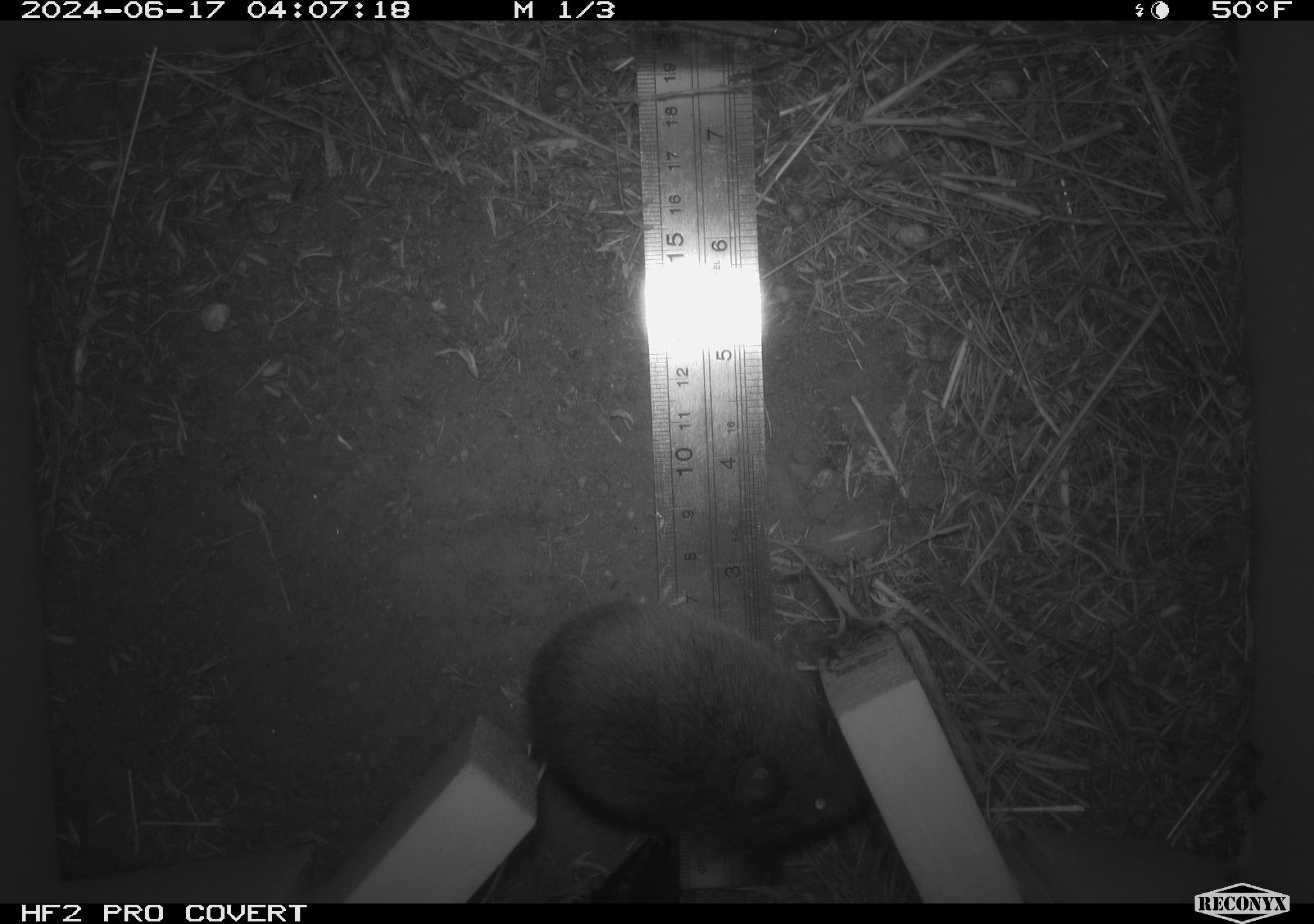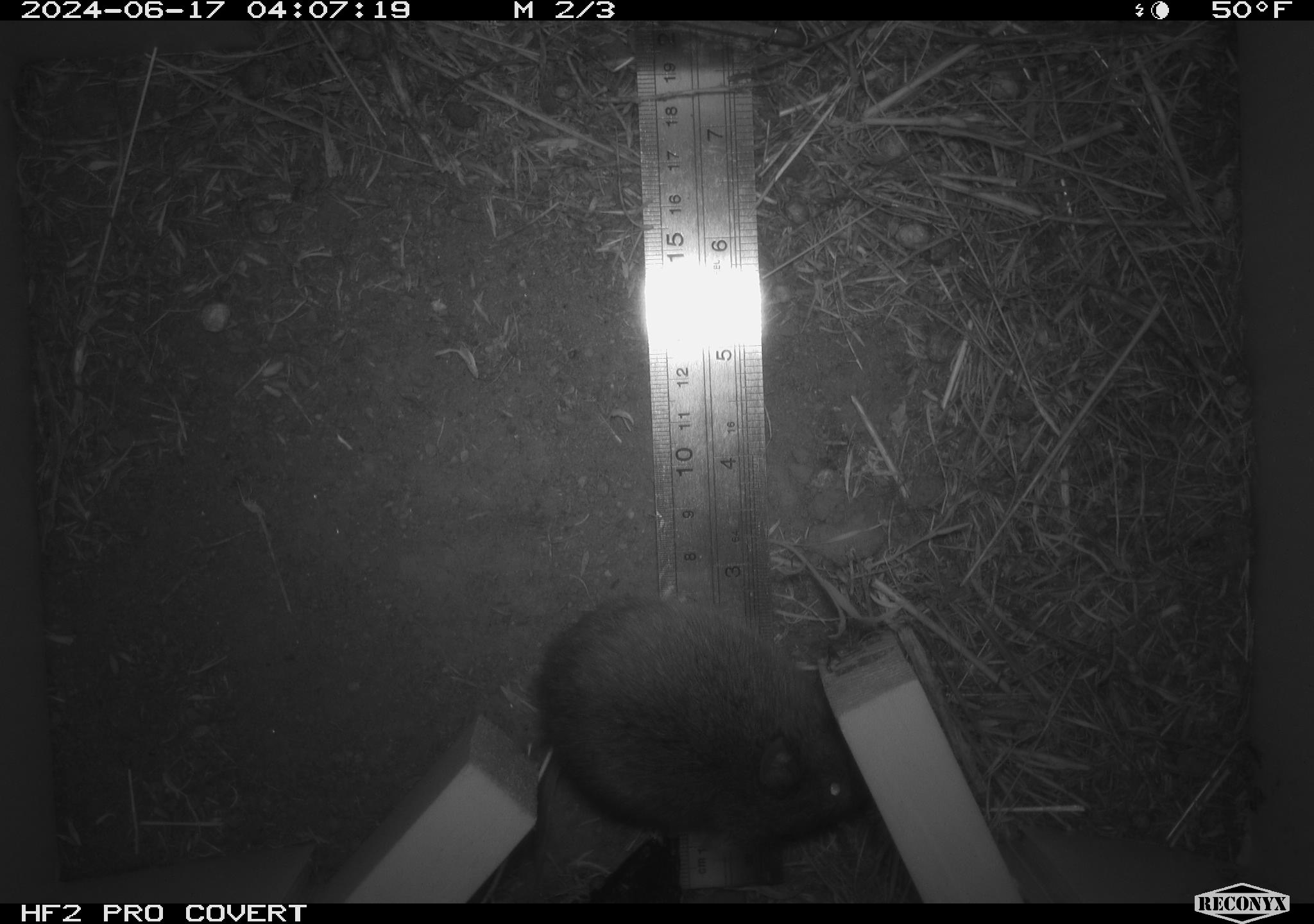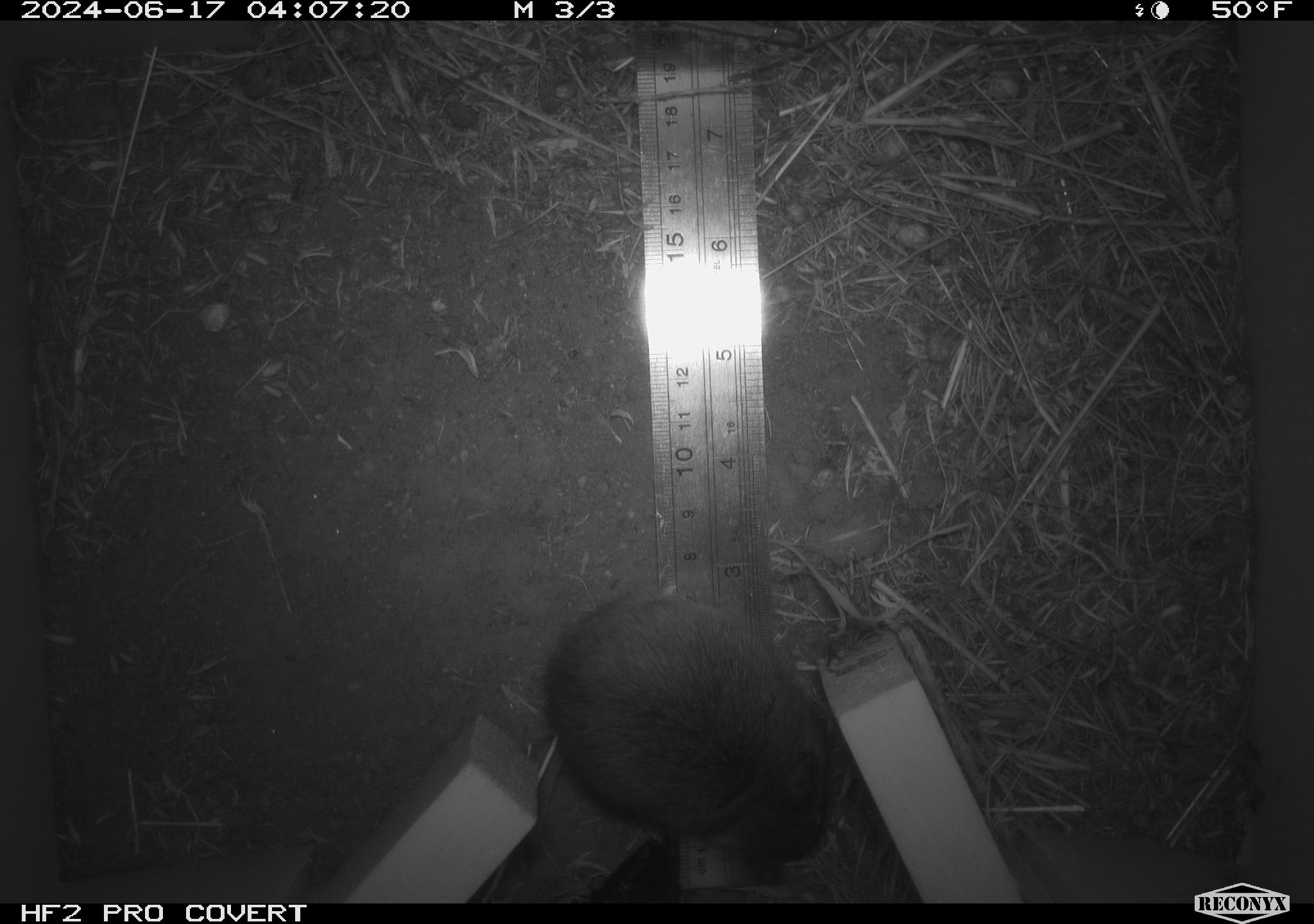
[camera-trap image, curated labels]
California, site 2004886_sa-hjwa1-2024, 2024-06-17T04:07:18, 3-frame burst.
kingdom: Animalia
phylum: Chordata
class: Mammalia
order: Rodentia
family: Cricetidae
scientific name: Cricetidae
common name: hamsters, voles, lemmings, and allies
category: cricetidae family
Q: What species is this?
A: Cricetidae family (hamsters, voles, lemmings, and allies) (Cricetidae).